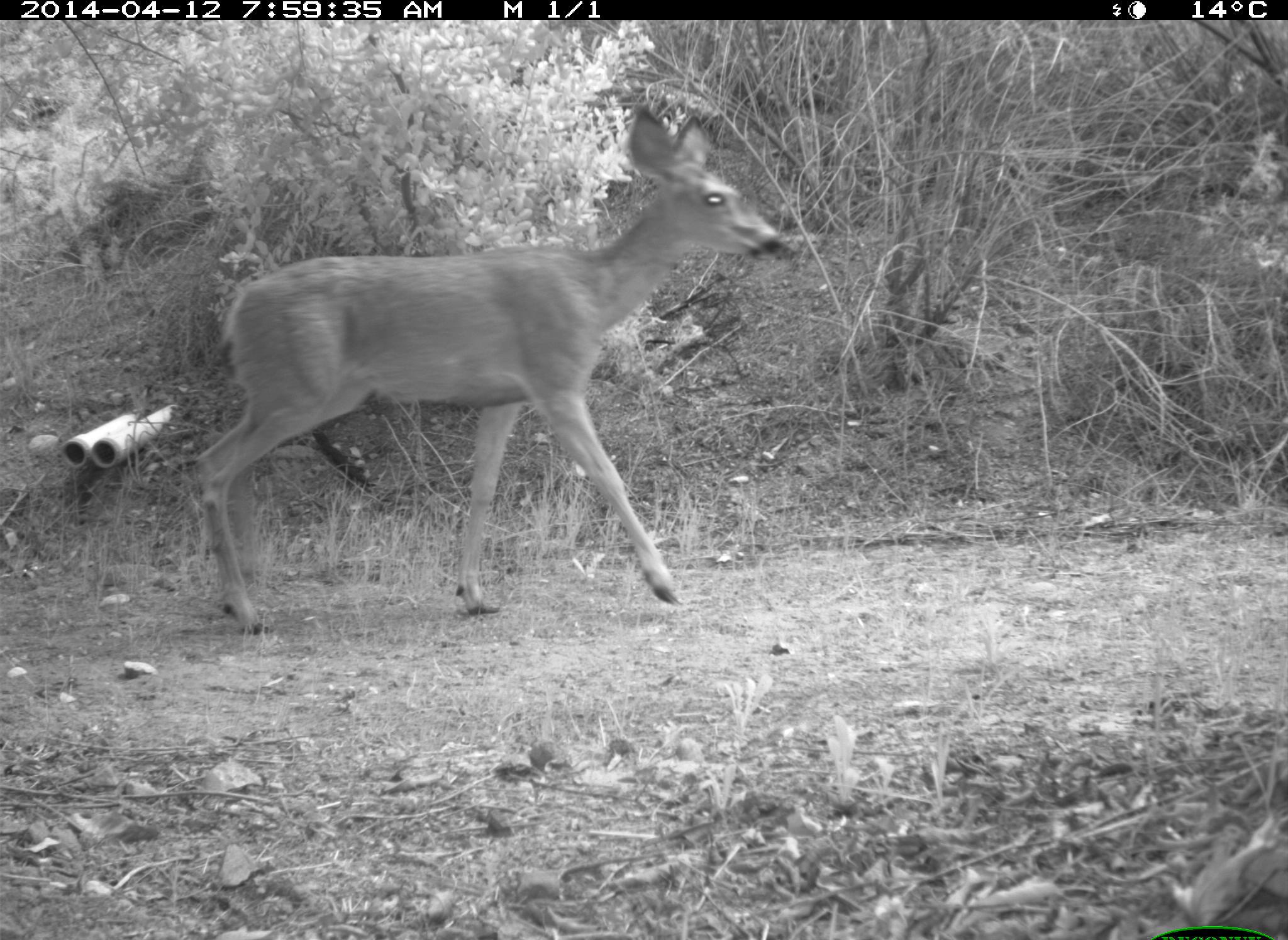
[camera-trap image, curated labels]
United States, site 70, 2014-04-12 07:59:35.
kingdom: Animalia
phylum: Chordata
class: Mammalia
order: Artiodactyla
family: Cervidae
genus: Odocoileus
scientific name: Odocoileus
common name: deer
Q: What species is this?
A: Deer (Odocoileus).